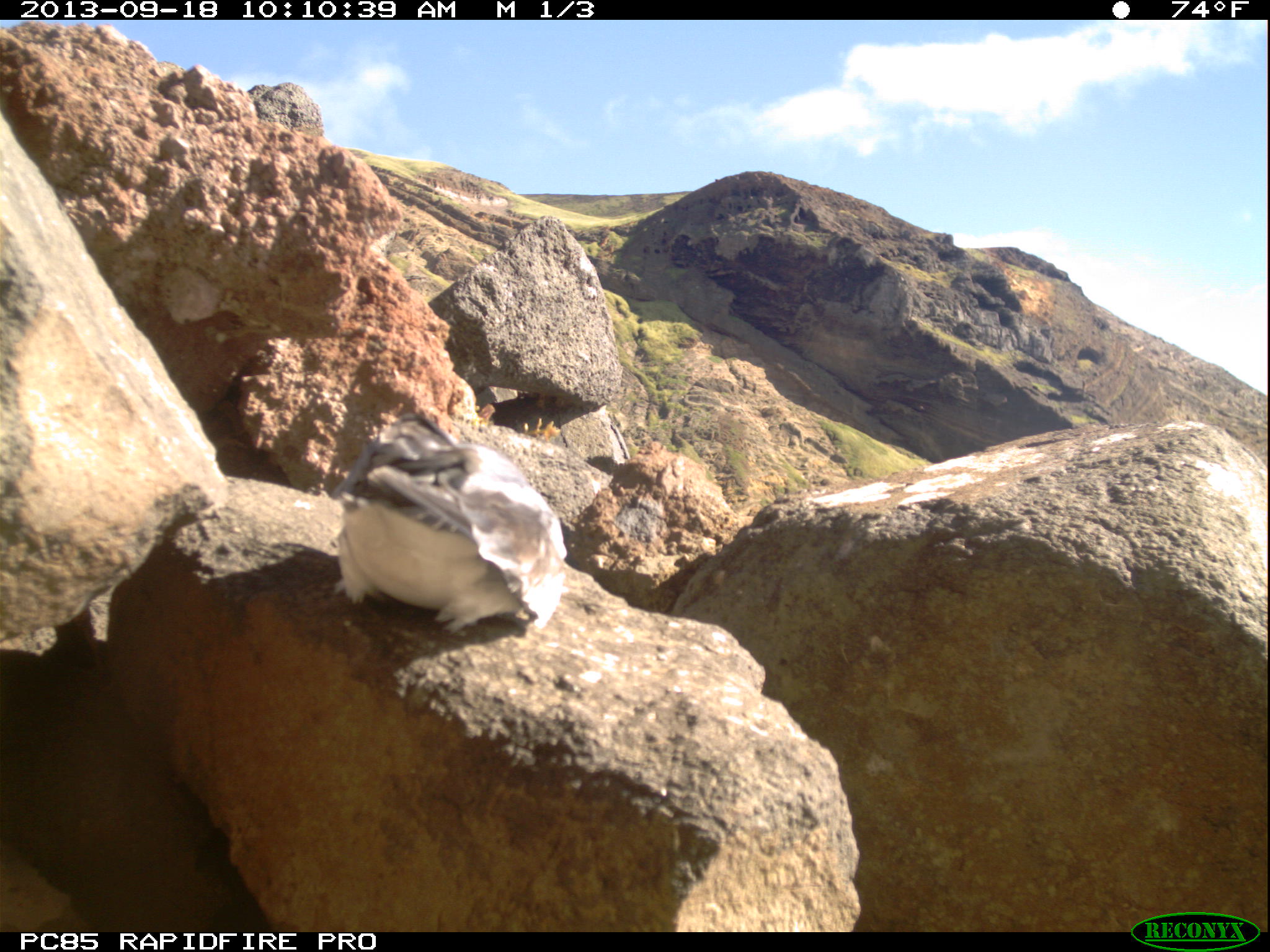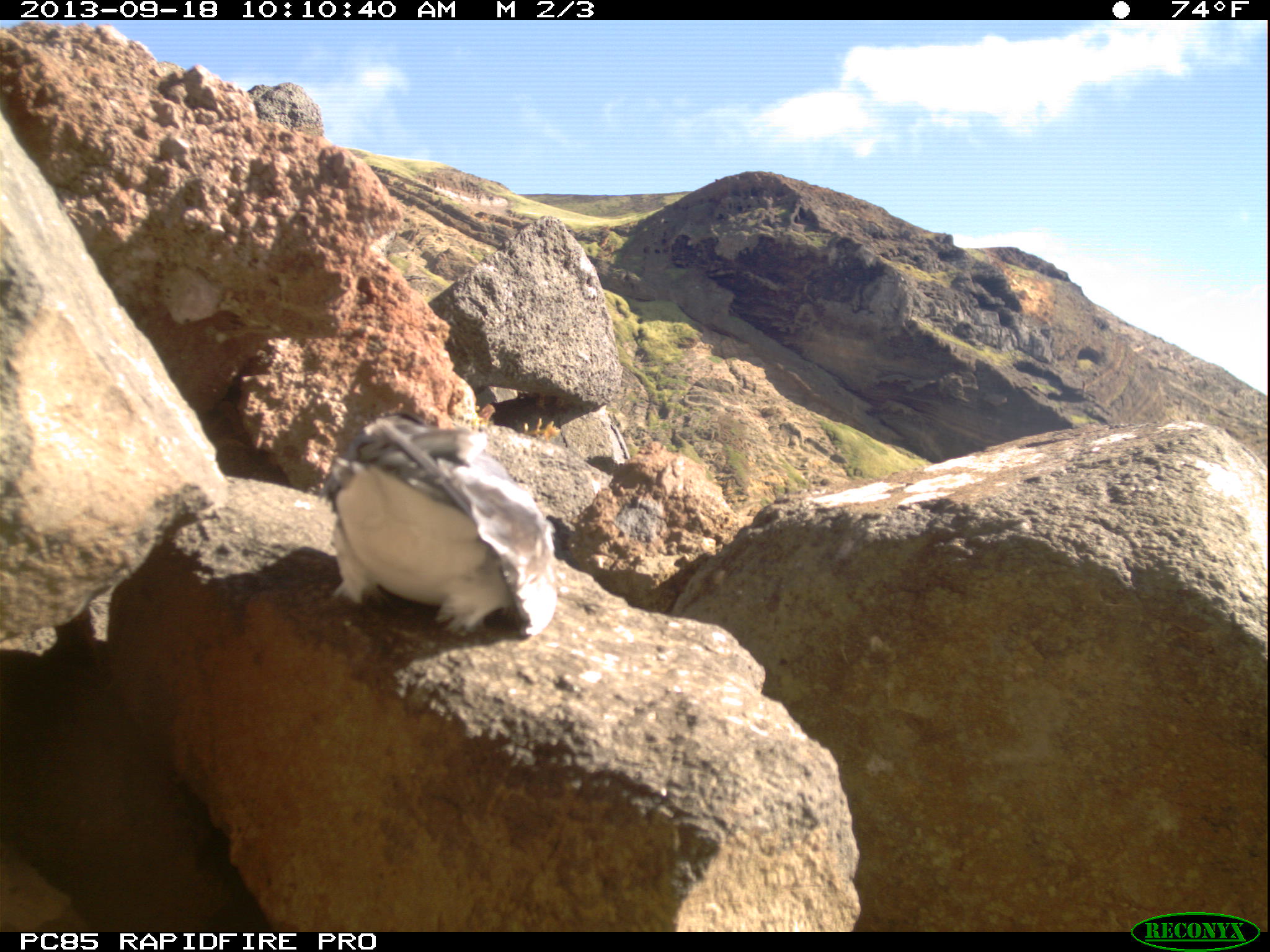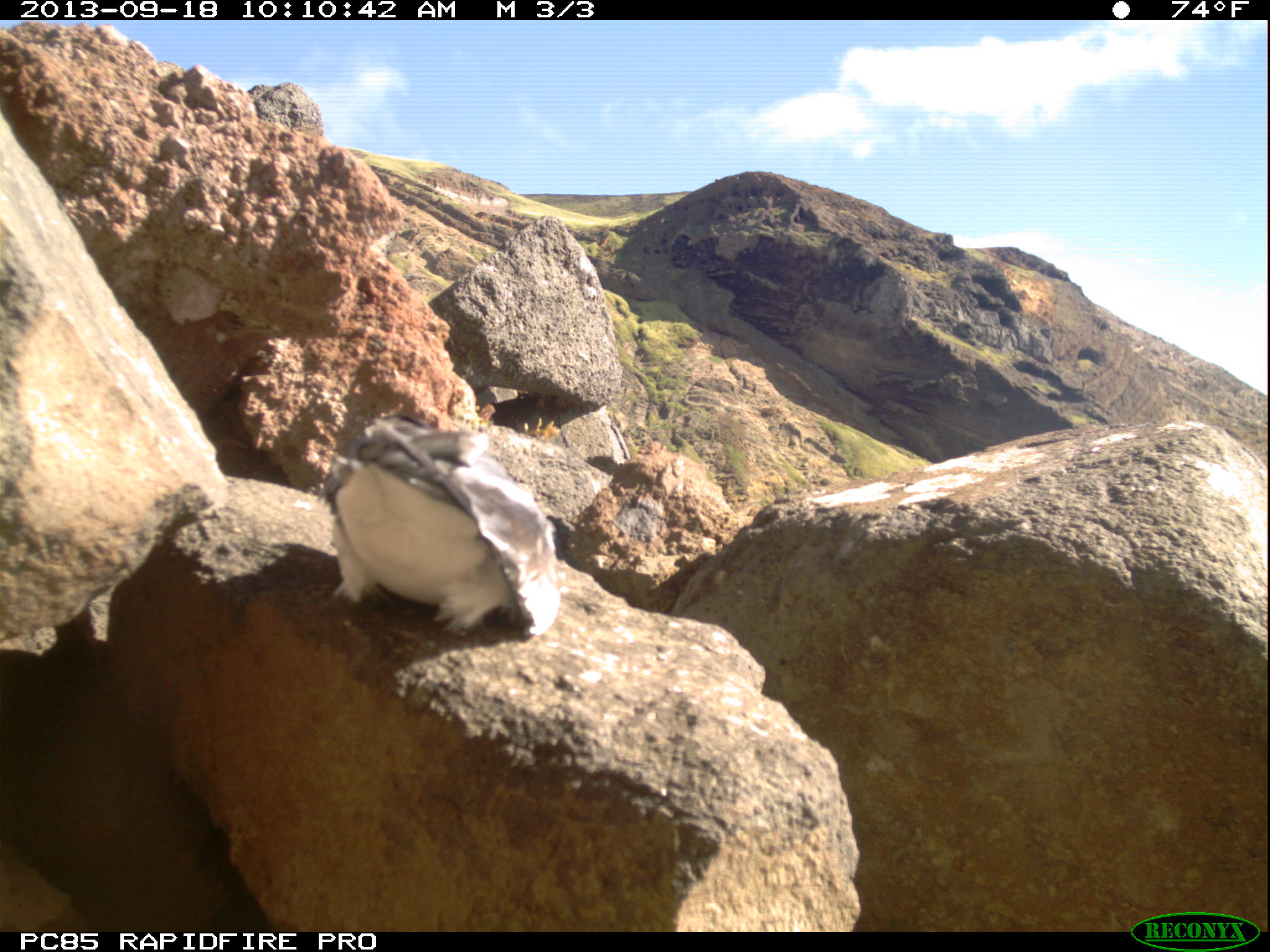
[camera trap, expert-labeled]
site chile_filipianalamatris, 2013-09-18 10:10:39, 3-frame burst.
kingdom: Animalia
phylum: Chordata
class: Aves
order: Procellariiformes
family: Procellariidae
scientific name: Procellariidae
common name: petrel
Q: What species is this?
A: Petrel (Procellariidae).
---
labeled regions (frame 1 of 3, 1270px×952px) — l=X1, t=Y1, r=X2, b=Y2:
petrel: l=326, t=410, r=565, b=638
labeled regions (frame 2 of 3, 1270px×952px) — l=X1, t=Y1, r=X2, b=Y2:
petrel: l=319, t=416, r=558, b=643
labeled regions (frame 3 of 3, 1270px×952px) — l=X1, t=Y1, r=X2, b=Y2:
petrel: l=315, t=417, r=560, b=642